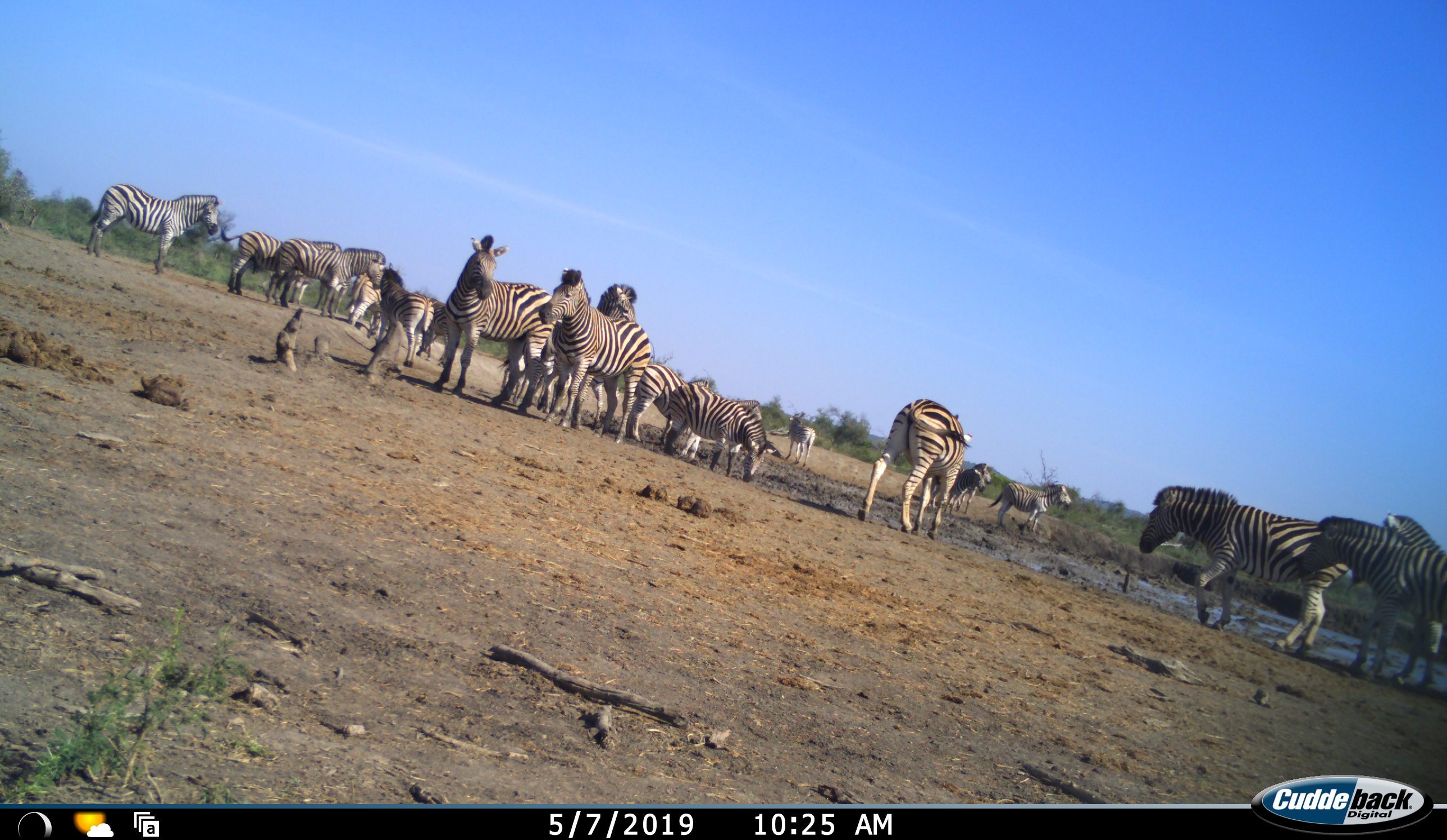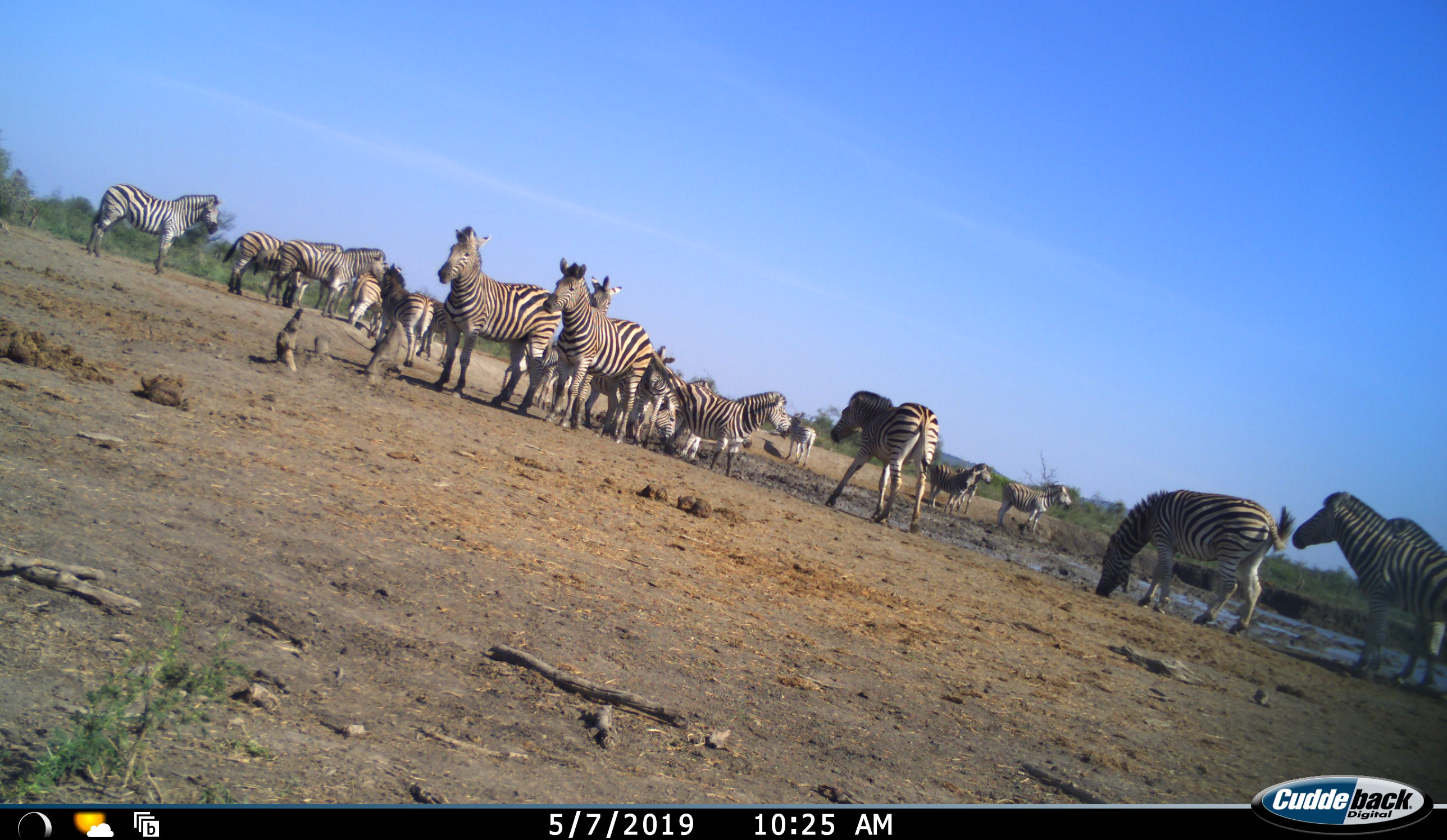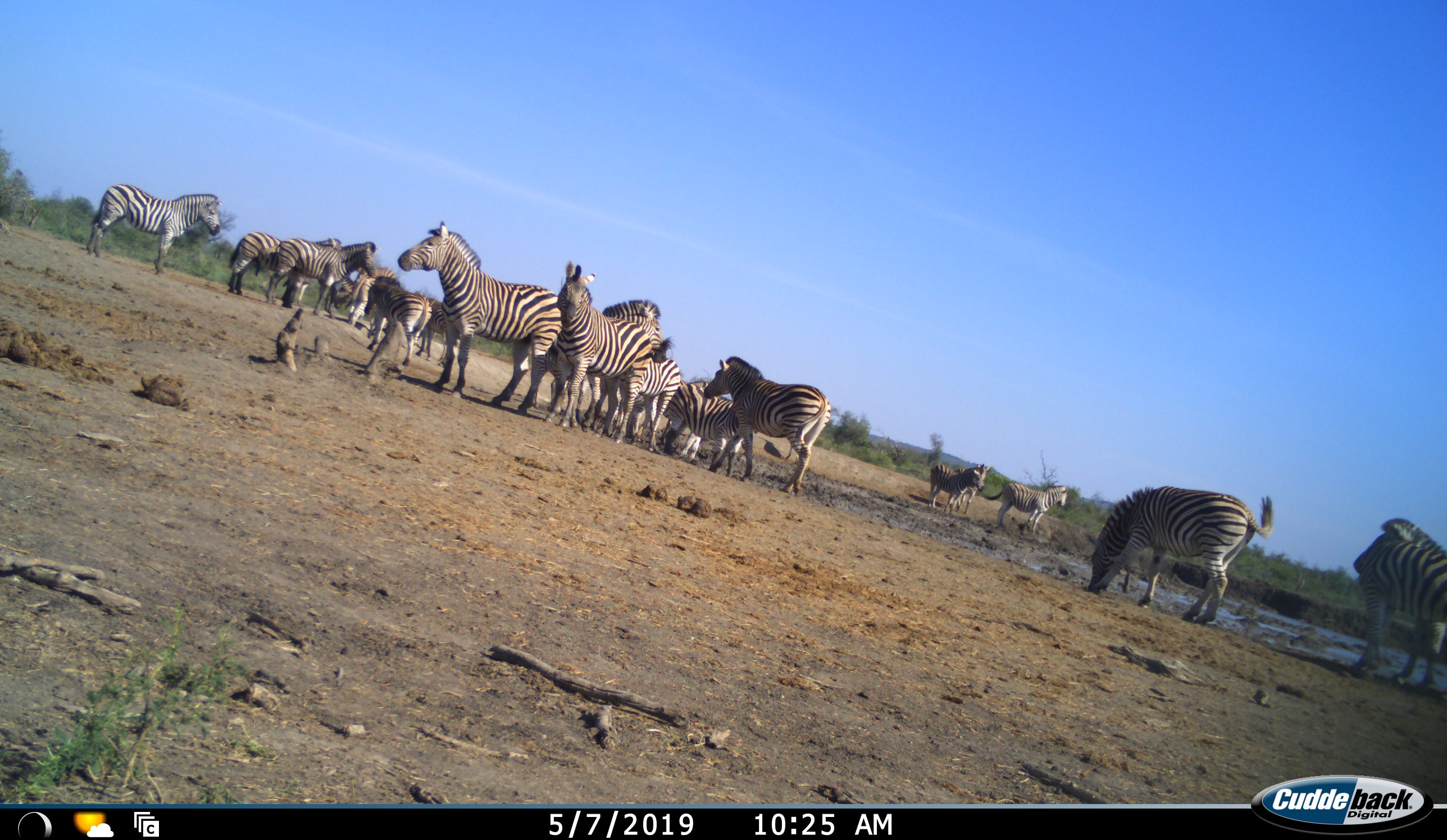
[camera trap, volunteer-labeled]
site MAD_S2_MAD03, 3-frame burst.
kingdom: Animalia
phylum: Chordata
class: Mammalia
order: Perissodactyla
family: Equidae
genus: Equus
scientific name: Equus quagga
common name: plains zebra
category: zebraplains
Zebraplains (plains zebra) (Equus quagga), count 11-50. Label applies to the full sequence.